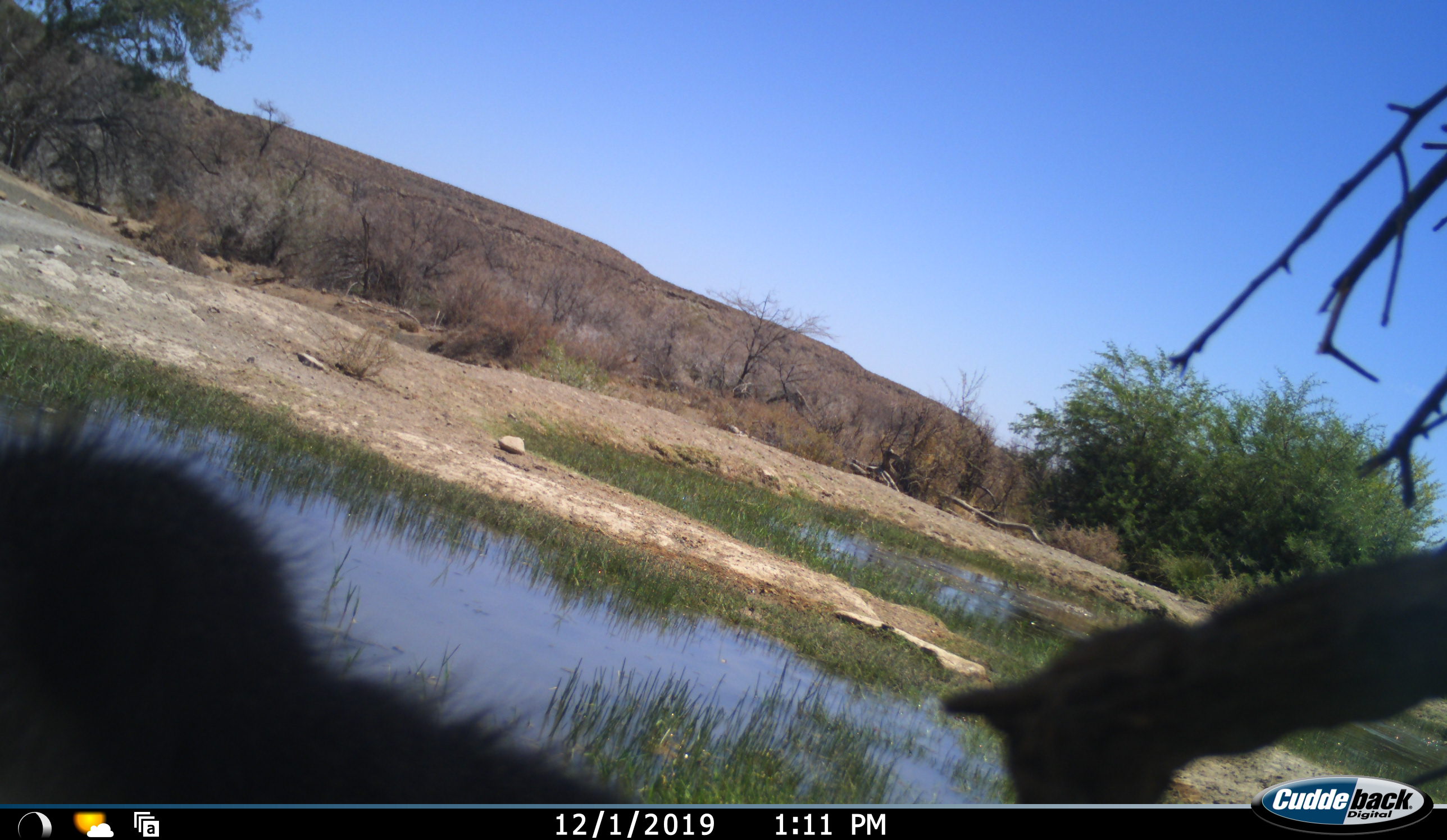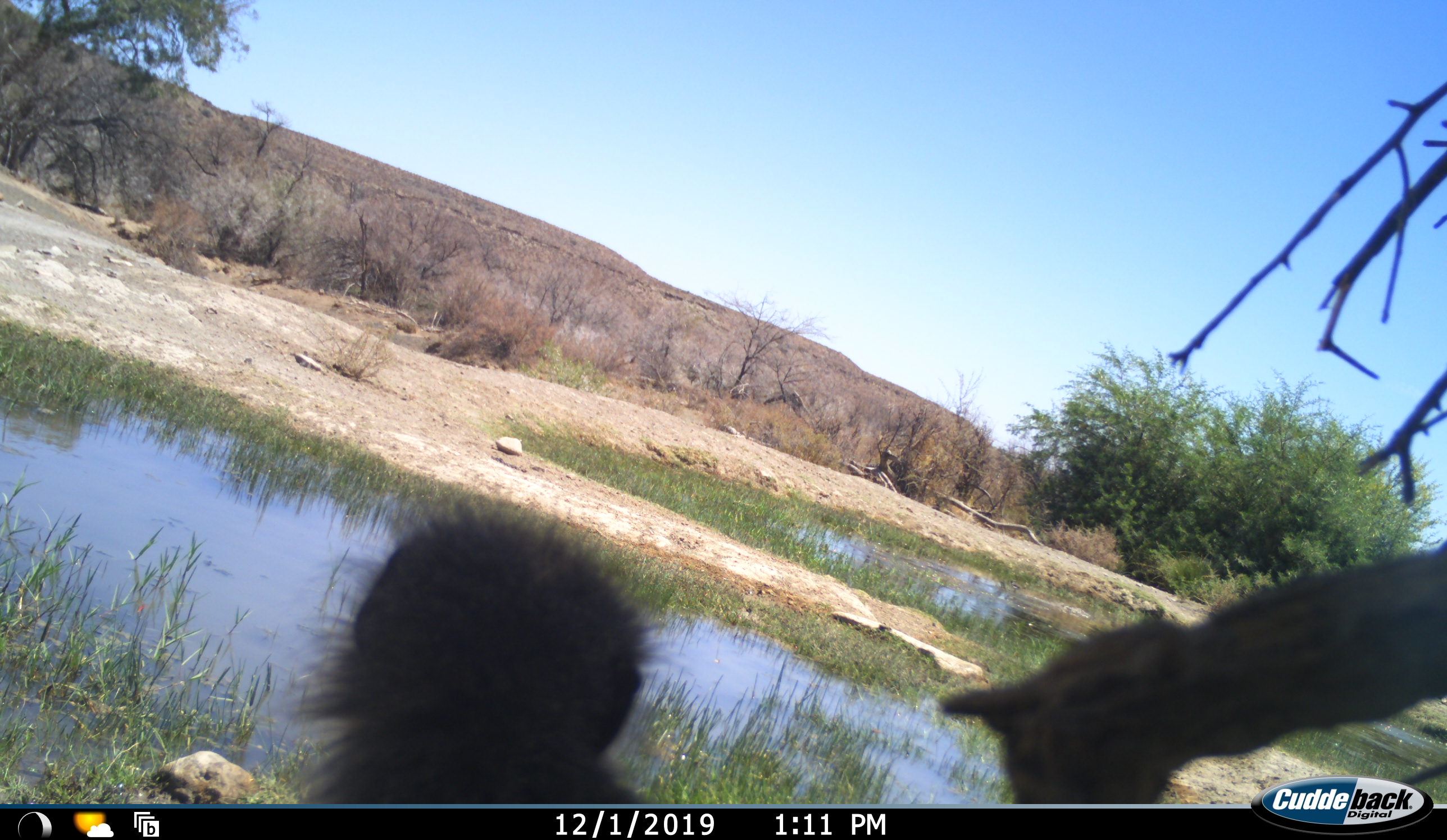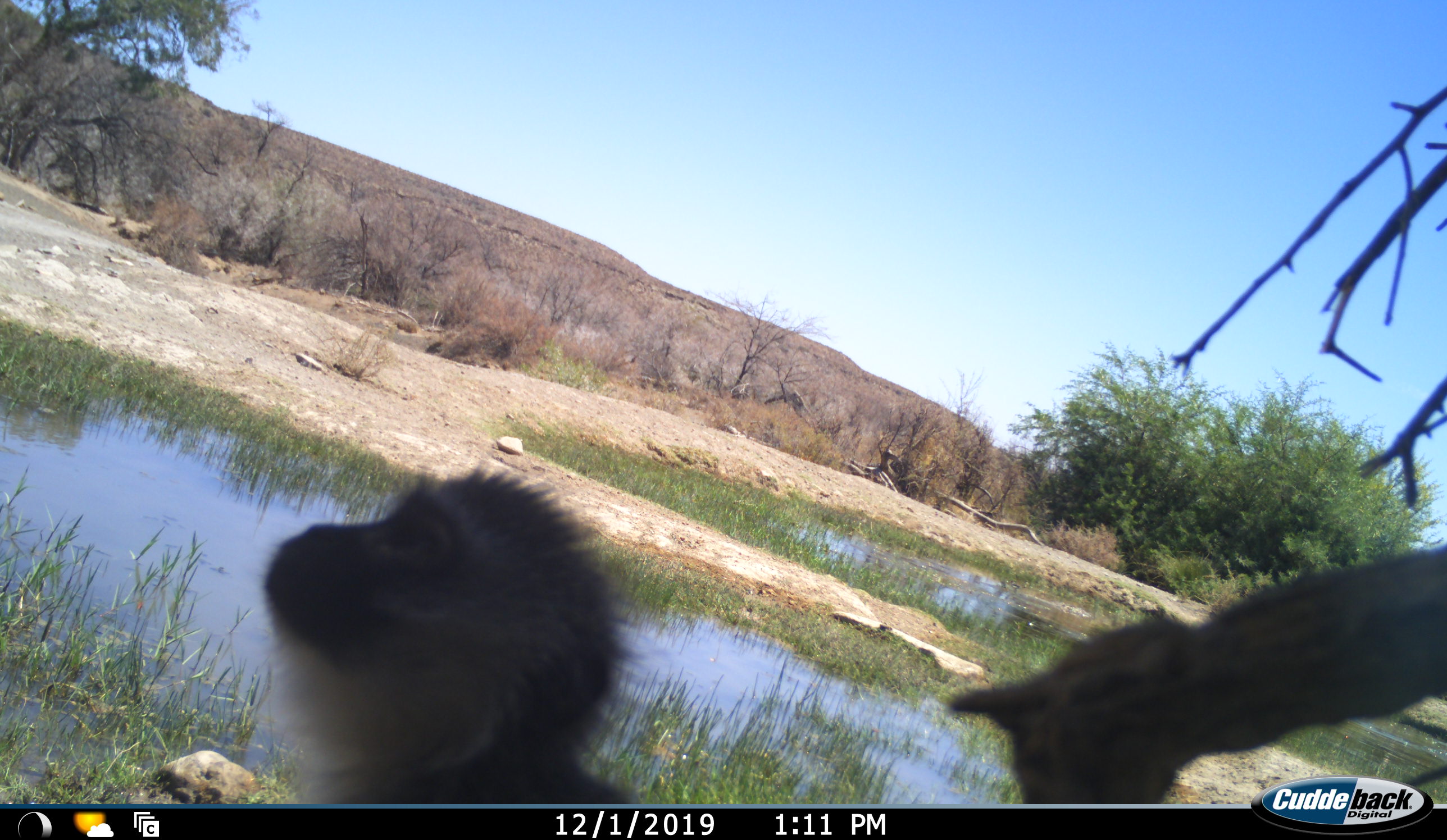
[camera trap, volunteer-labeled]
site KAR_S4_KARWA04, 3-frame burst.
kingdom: Animalia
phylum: Chordata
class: Mammalia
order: Primates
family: Cercopithecidae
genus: Chlorocebus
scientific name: Chlorocebus pygerythrus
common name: vervet monkey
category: monkeyvervet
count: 1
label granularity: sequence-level